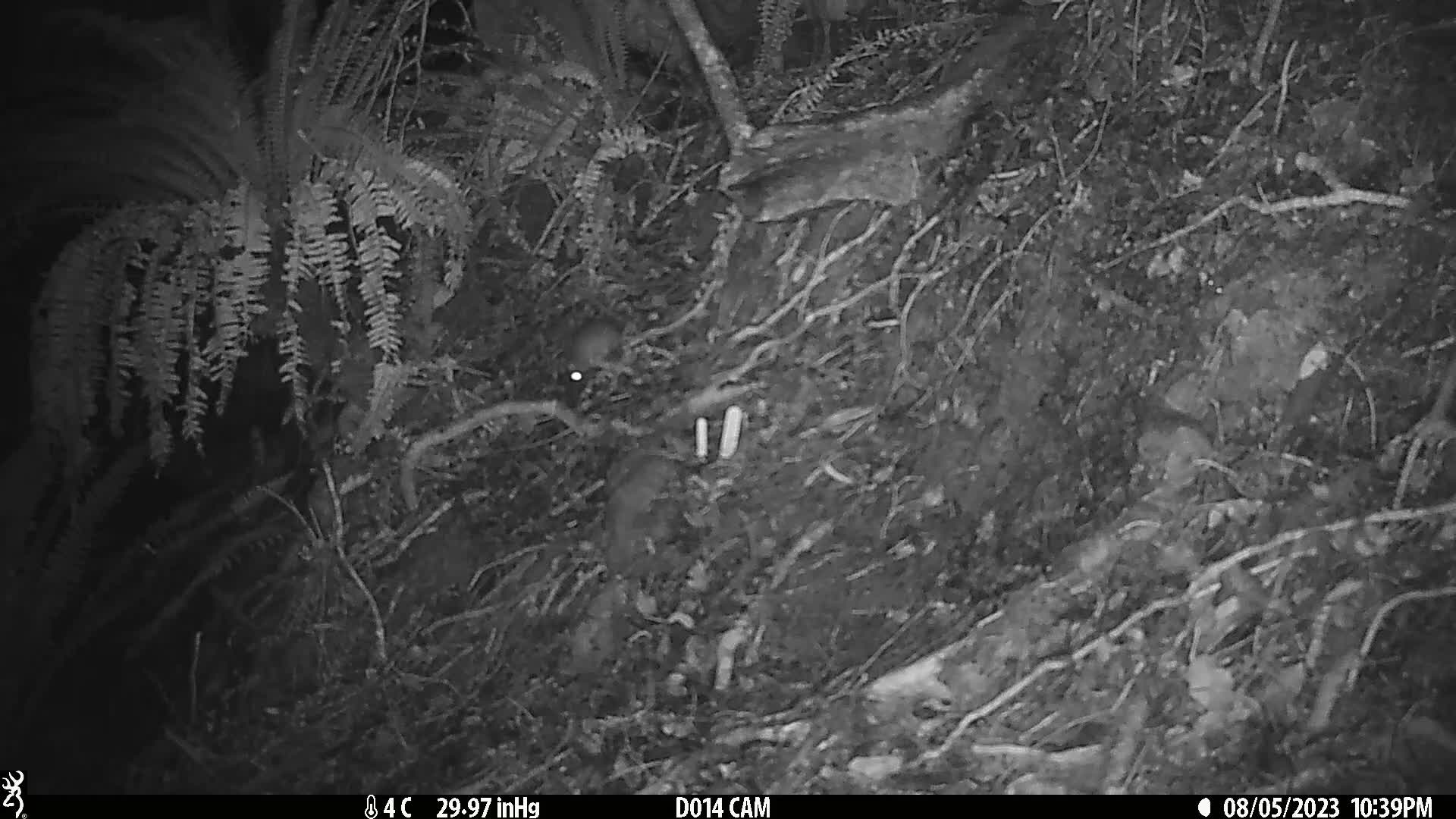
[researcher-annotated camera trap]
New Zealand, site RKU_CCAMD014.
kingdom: Animalia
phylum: Chordata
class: Mammalia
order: Rodentia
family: Muridae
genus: Rattus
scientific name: Rattus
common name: rat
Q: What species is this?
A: Rat (Rattus).